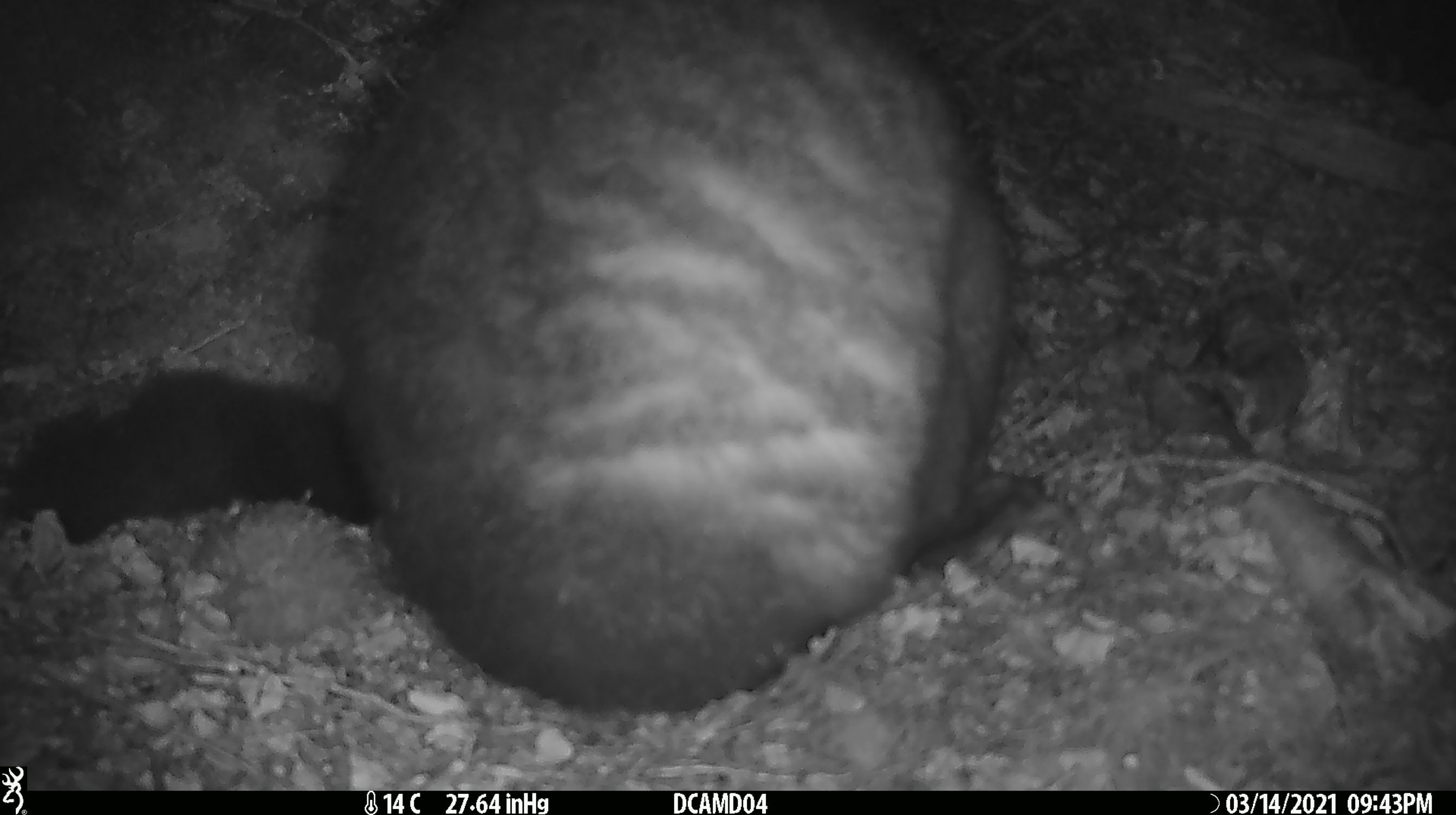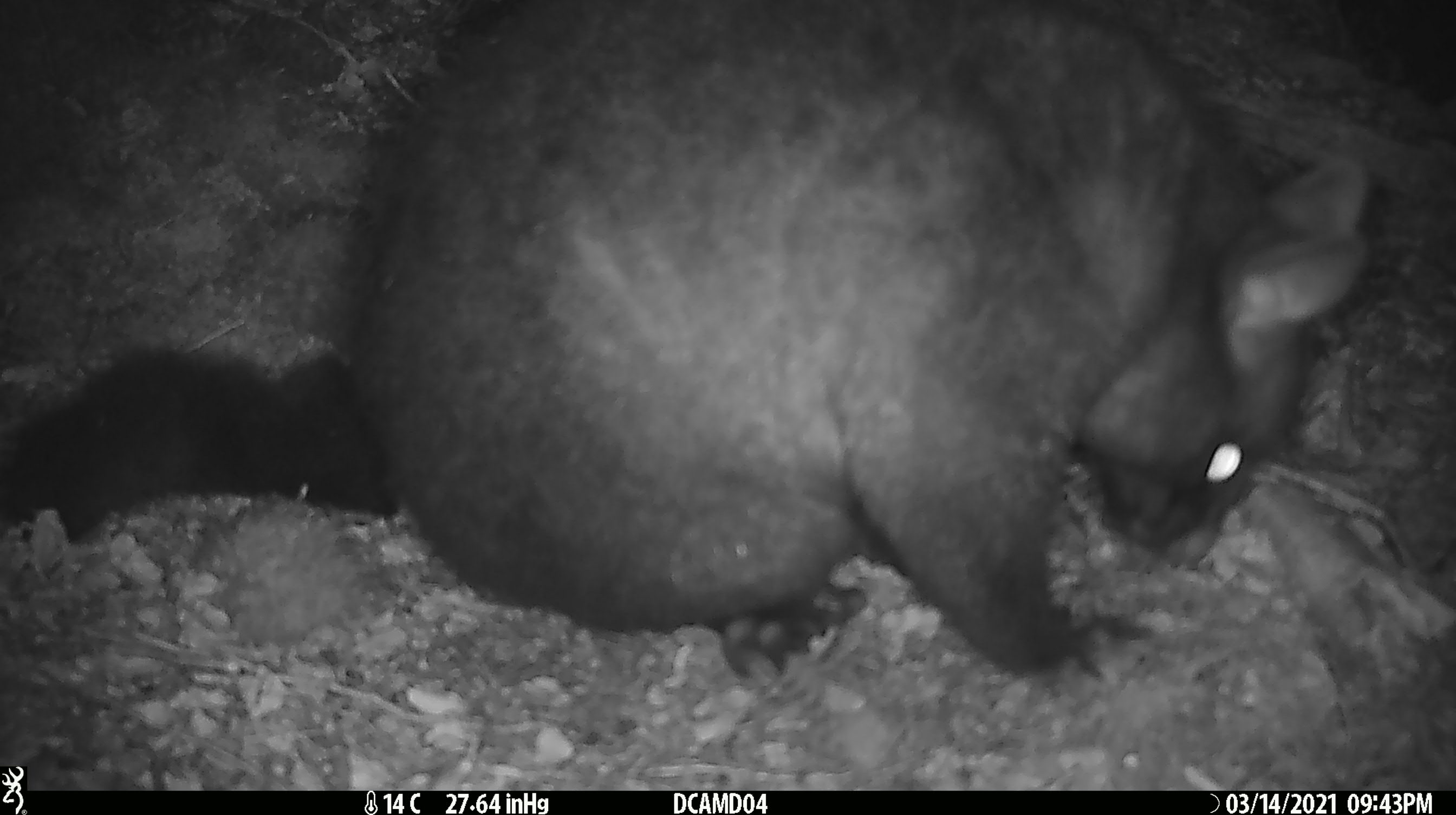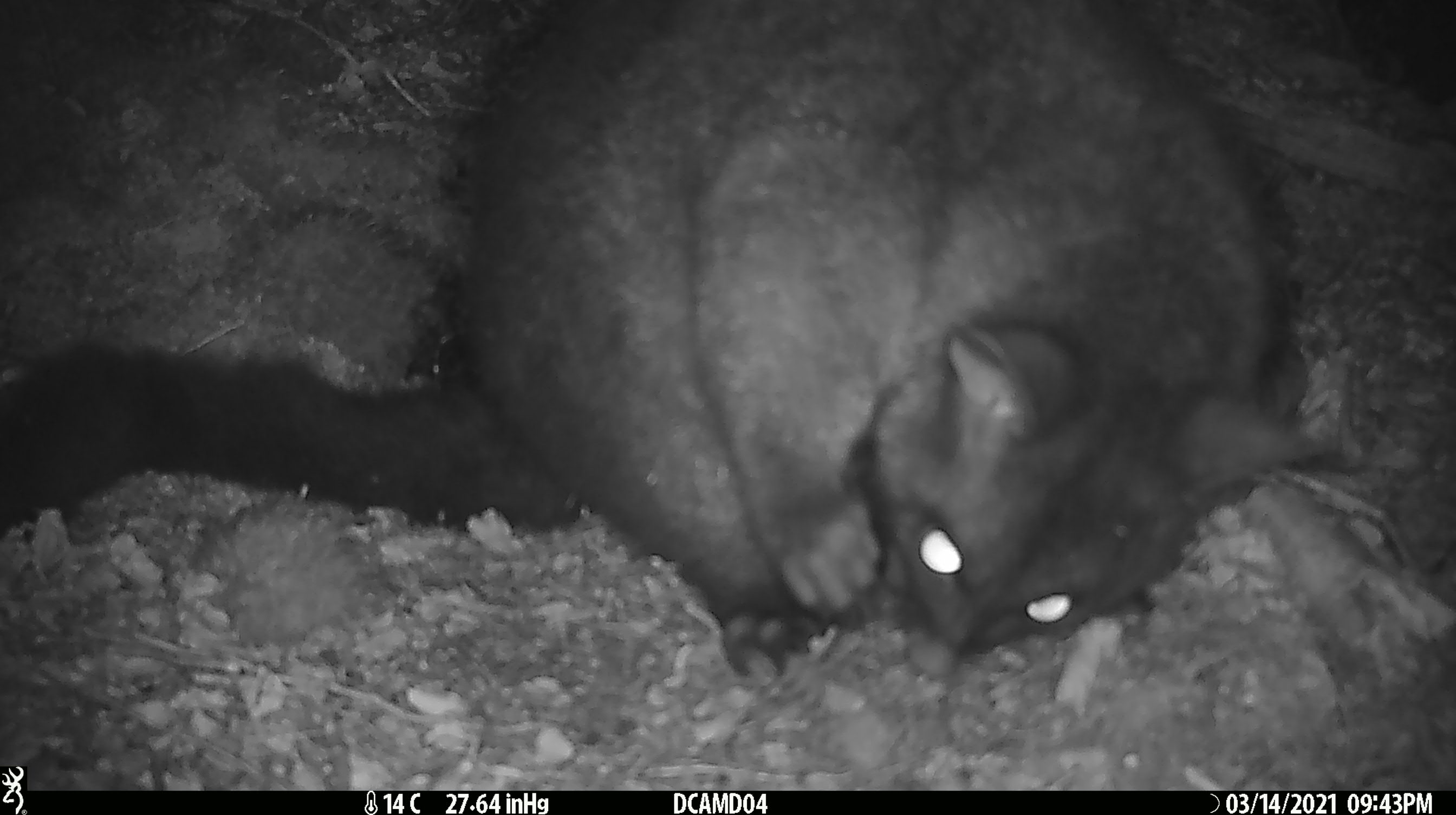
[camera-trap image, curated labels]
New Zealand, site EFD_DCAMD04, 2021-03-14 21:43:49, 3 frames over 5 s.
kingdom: Animalia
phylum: Chordata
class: Mammalia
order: Diprotodontia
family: Phalangeridae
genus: Trichosurus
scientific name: Trichosurus vulpecula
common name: common brushtail possum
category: possum